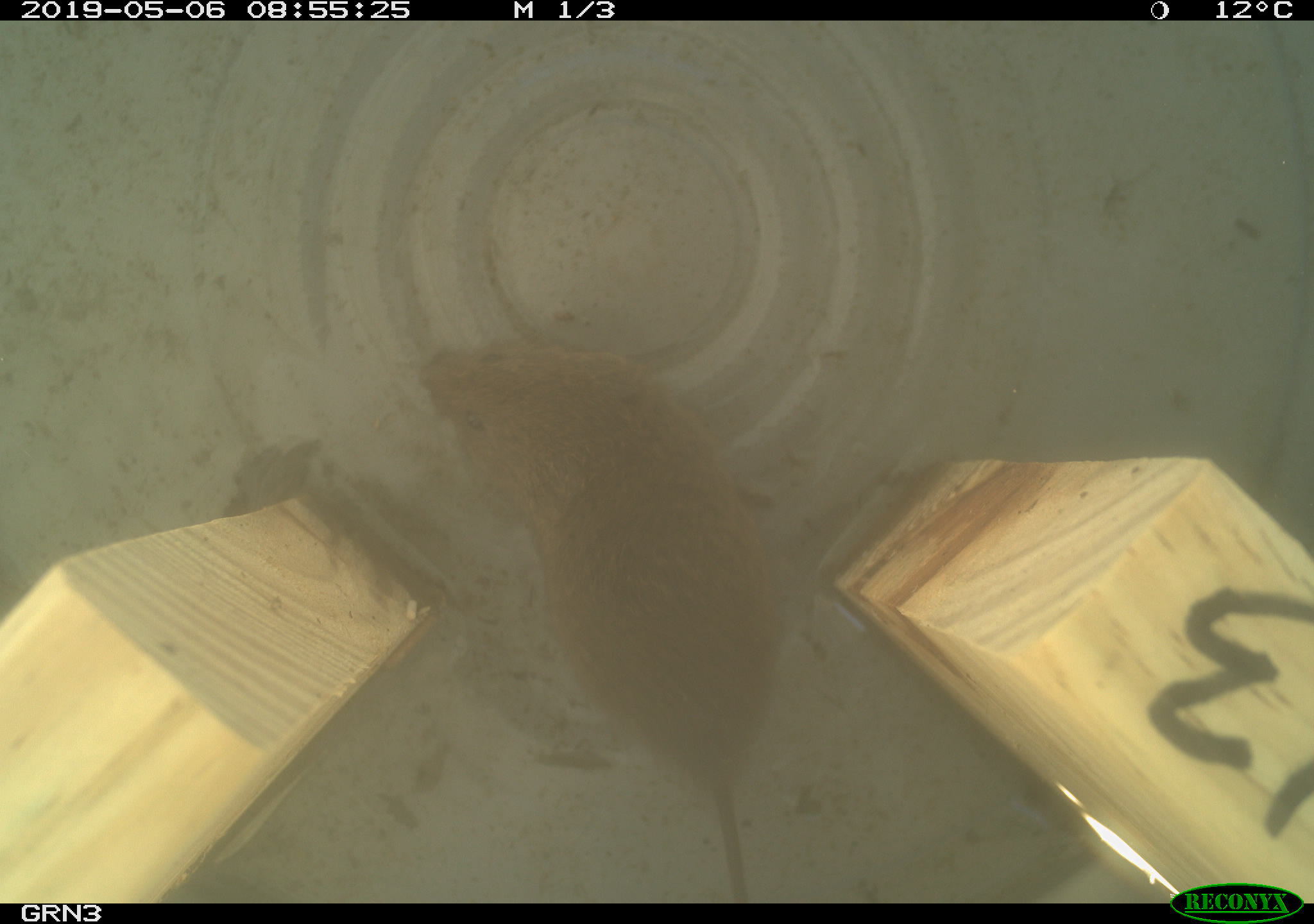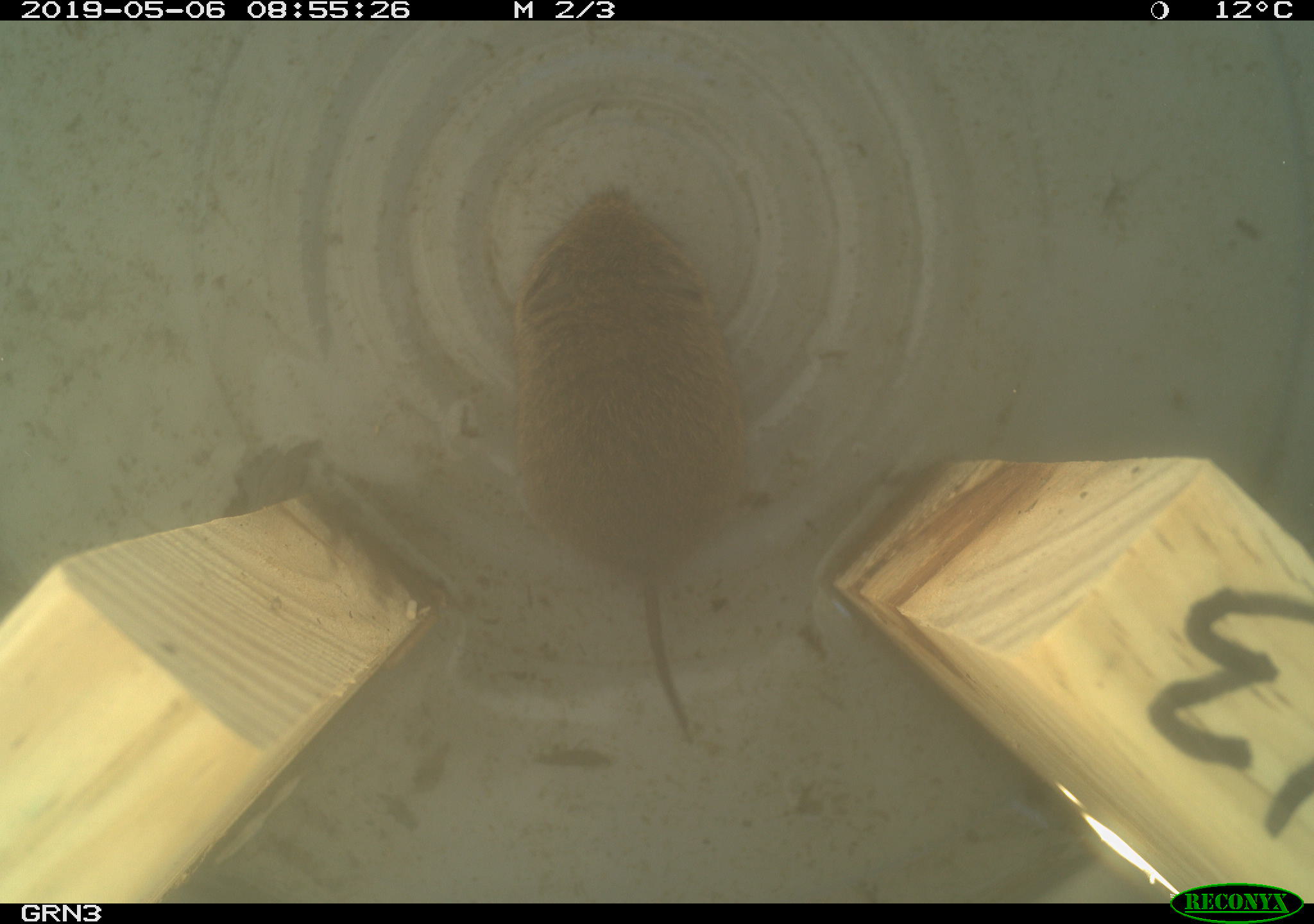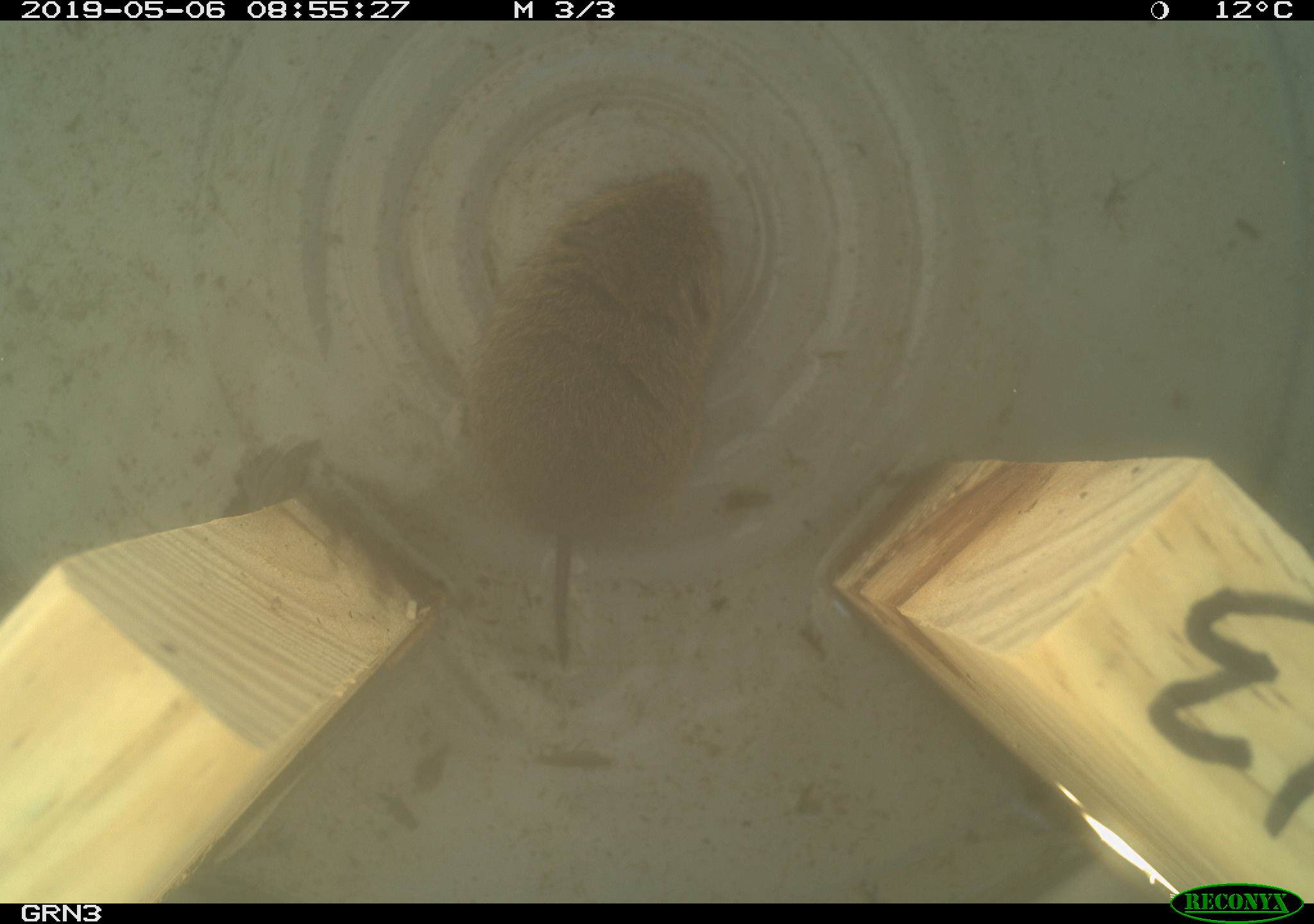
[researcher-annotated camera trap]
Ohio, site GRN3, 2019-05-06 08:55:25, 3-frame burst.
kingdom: Animalia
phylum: Chordata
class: Mammalia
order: Rodentia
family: Cricetidae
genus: Microtus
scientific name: Microtus pennsylvanicus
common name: meadow vole